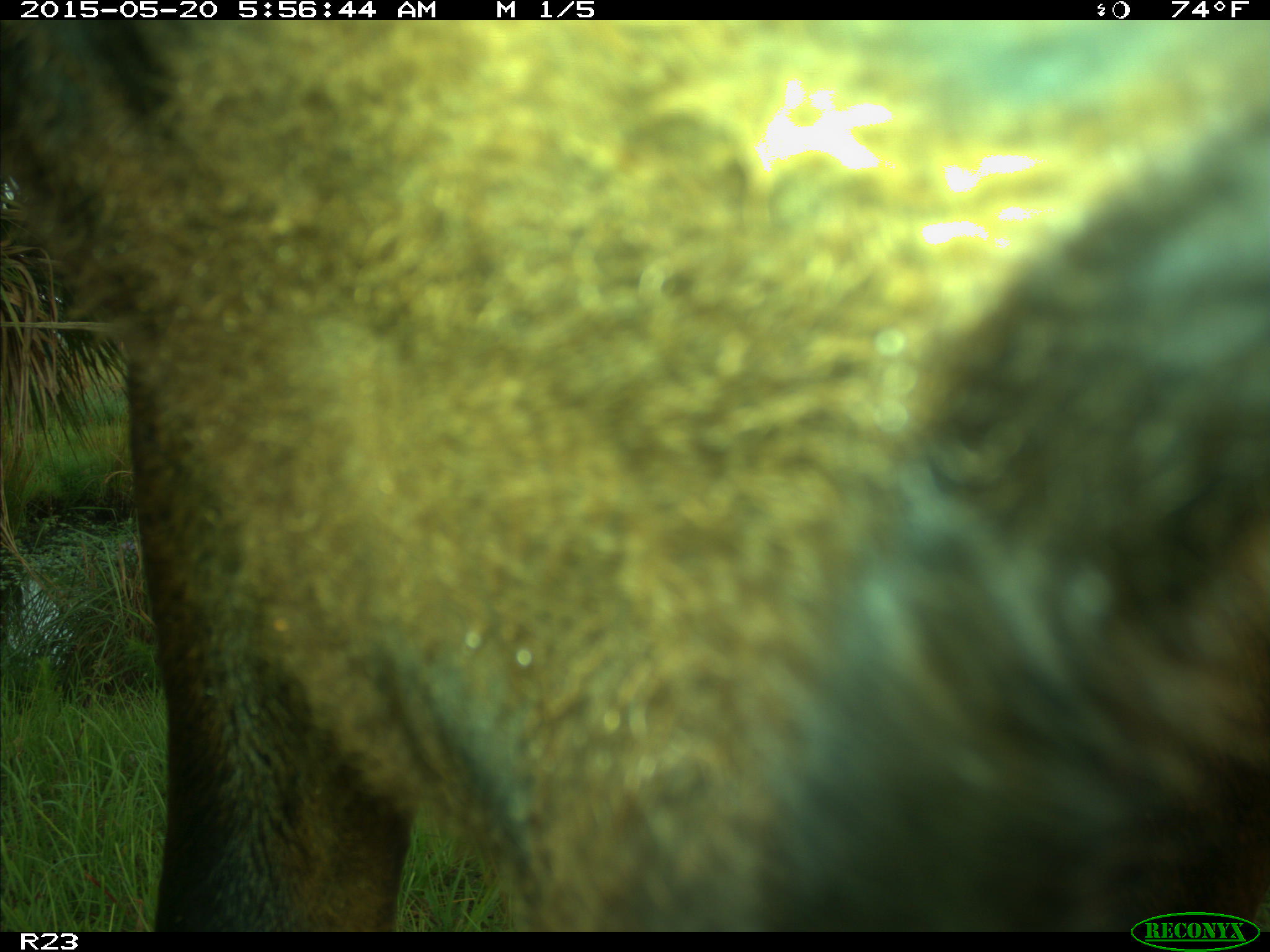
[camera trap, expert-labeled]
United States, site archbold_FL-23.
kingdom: Animalia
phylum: Chordata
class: Mammalia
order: Artiodactyla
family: Bovidae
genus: Bos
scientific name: Bos taurus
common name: domestic cow